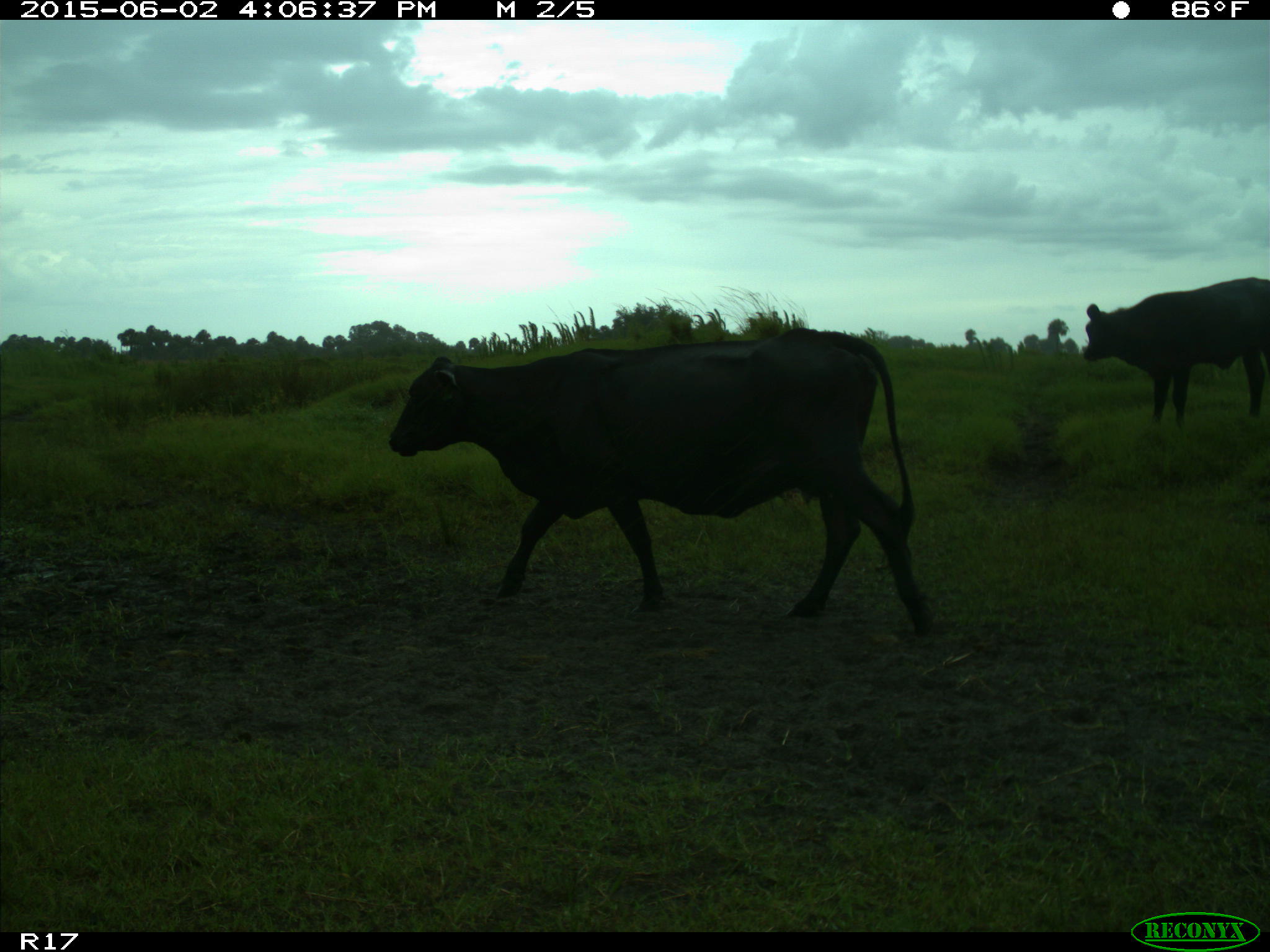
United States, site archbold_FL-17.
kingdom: Animalia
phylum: Chordata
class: Mammalia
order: Artiodactyla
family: Bovidae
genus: Bos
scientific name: Bos taurus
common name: domestic cow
Bos taurus (domestic cow).